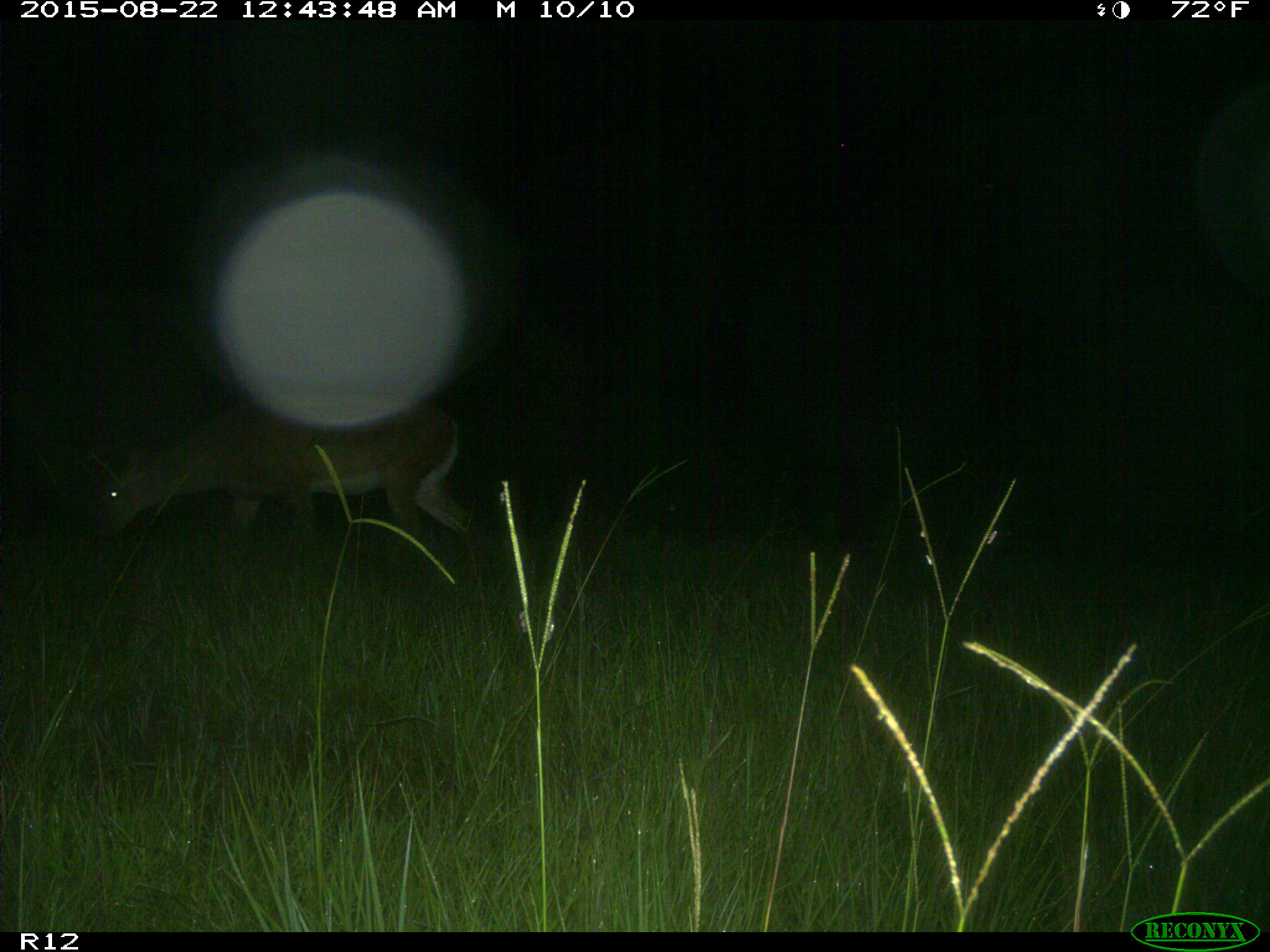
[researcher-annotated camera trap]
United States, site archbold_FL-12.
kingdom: Animalia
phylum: Chordata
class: Mammalia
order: Artiodactyla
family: Cervidae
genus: Odocoileus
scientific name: Odocoileus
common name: deer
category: unidentified deer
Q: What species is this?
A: Unidentified deer (deer) (Odocoileus).